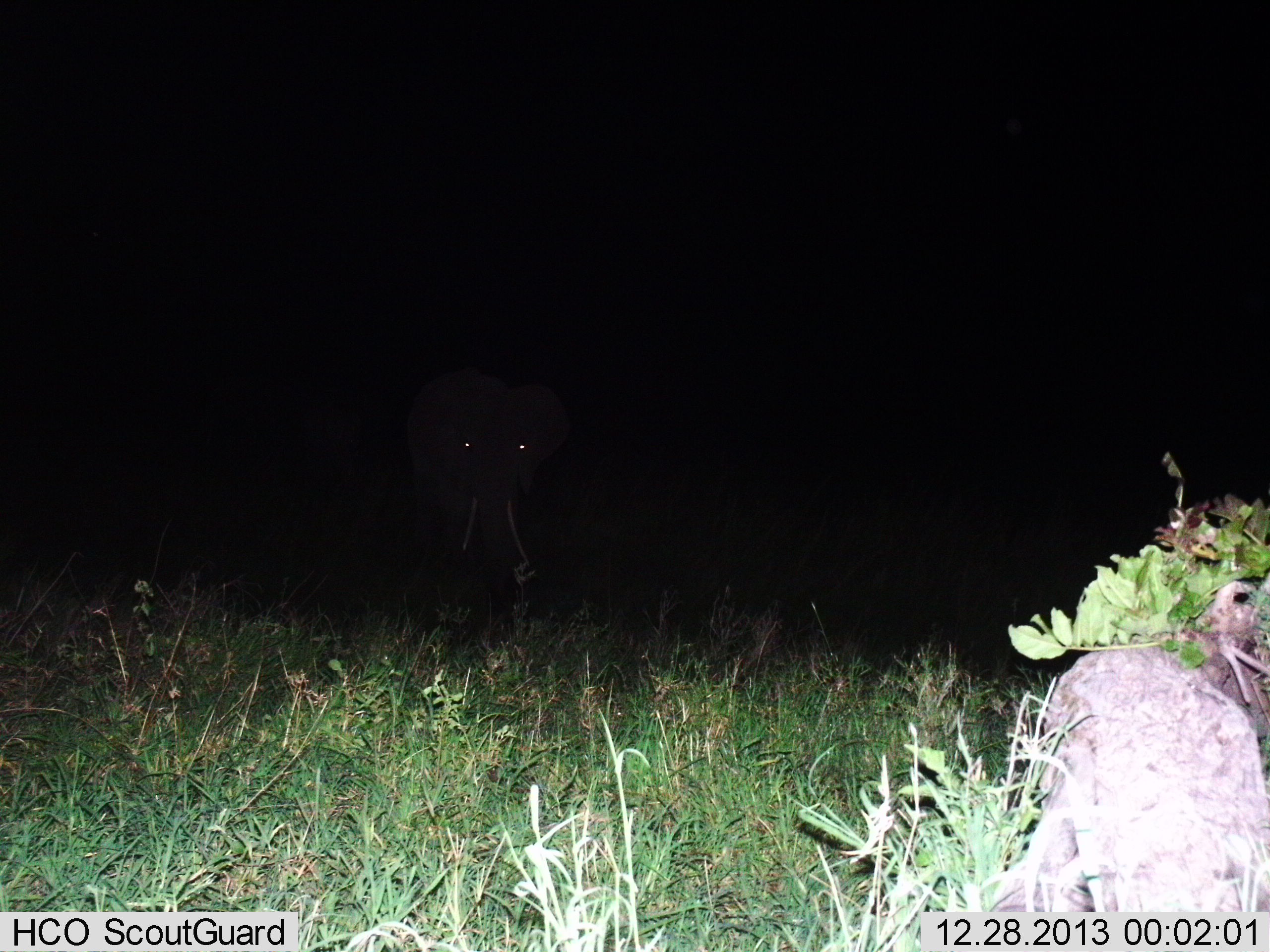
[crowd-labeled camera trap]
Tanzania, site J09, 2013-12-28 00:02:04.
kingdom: Animalia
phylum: Chordata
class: Mammalia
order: Proboscidea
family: Elephantidae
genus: Loxodonta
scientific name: Loxodonta africana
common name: african bush elephant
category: elephant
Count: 1.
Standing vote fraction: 70%.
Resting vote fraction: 0%.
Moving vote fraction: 30%.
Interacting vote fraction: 0%.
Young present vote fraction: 0%.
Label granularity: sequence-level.